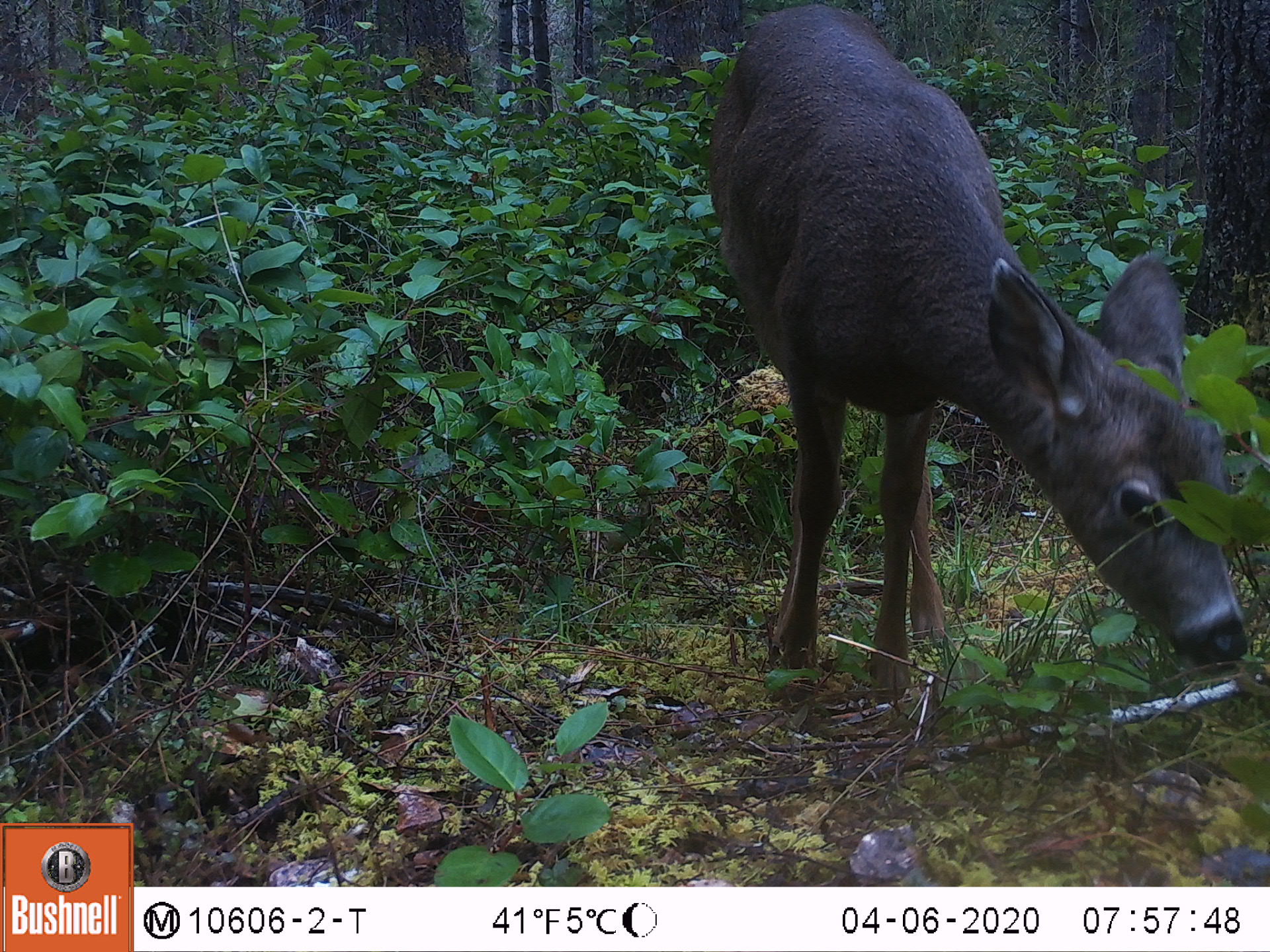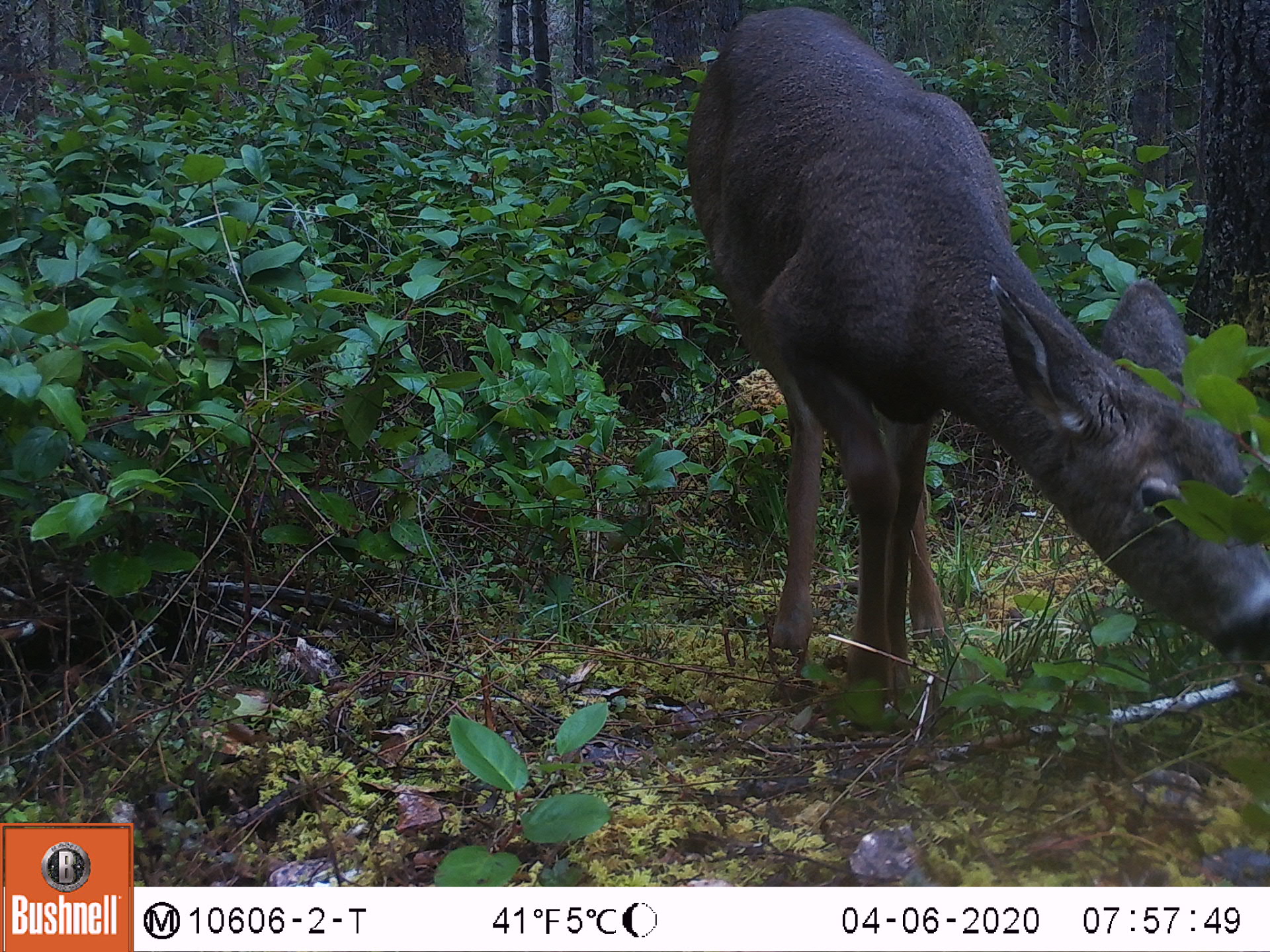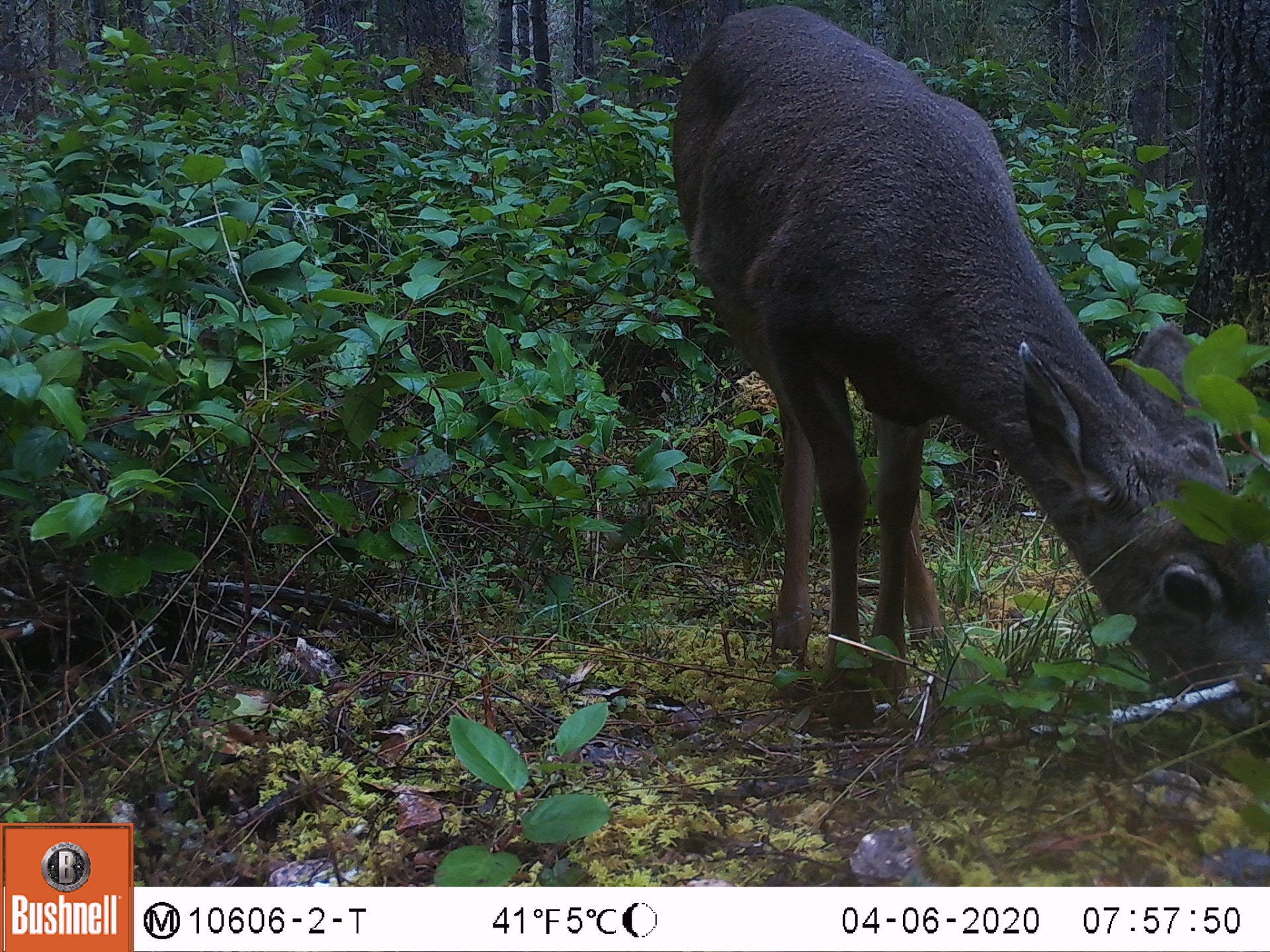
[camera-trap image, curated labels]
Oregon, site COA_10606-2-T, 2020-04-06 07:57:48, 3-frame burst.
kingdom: Animalia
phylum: Chordata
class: Mammalia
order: Artiodactyla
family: Cervidae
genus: Odocoileus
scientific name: Odocoileus hemionus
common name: black-tailed deer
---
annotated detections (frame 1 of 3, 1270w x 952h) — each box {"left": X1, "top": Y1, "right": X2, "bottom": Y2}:
black-tailed deer: {"left": 699, "top": 1, "right": 1259, "bottom": 706}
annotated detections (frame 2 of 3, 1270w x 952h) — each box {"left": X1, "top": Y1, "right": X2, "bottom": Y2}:
black-tailed deer: {"left": 673, "top": 1, "right": 1268, "bottom": 739}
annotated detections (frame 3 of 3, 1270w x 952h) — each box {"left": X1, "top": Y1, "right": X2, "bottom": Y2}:
black-tailed deer: {"left": 660, "top": 0, "right": 1266, "bottom": 763}